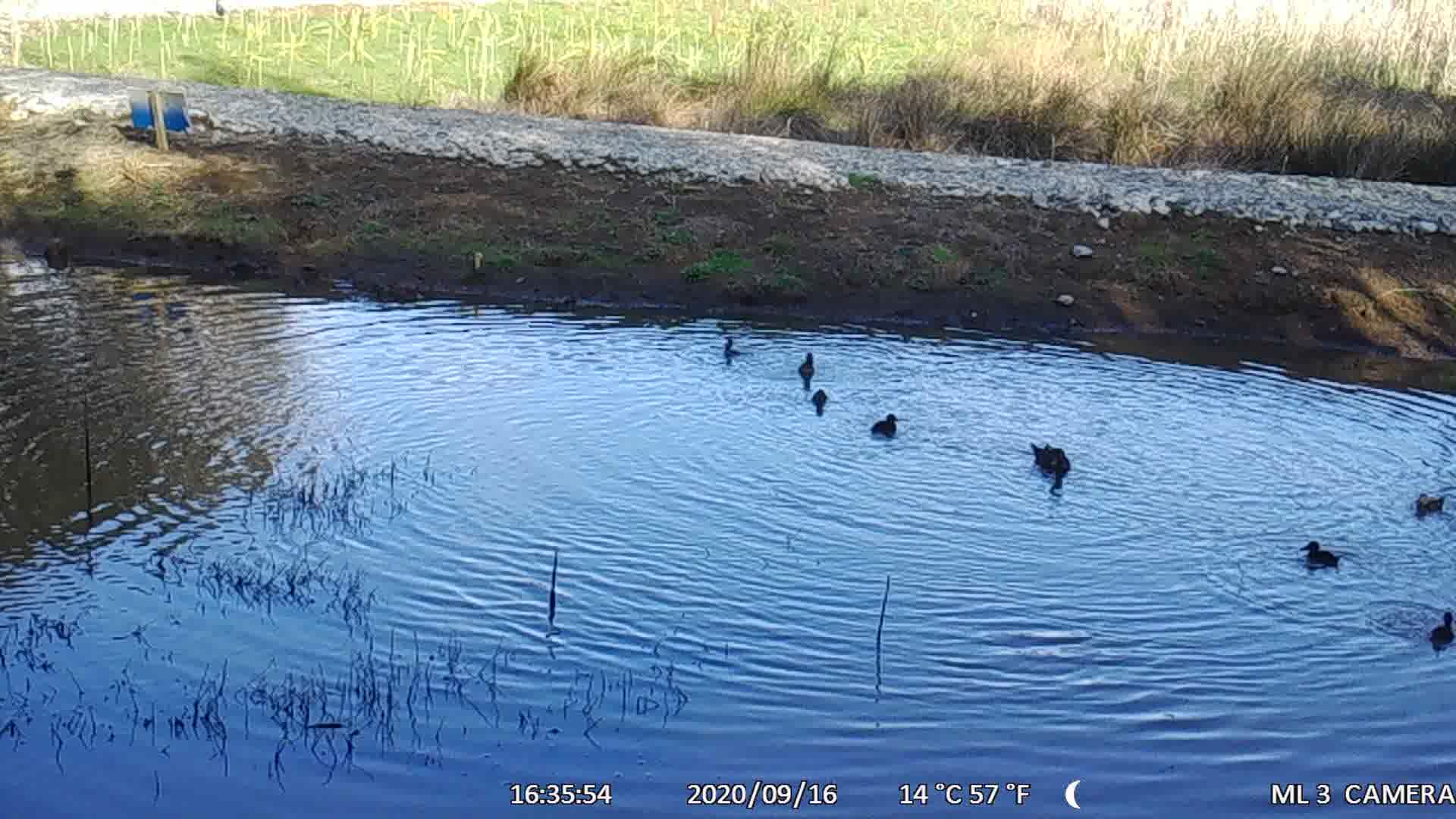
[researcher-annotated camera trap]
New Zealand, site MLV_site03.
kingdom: Animalia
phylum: Chordata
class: Aves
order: Anseriformes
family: Anatidae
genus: Anas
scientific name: Anas chlorotis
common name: brown teal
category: pateke